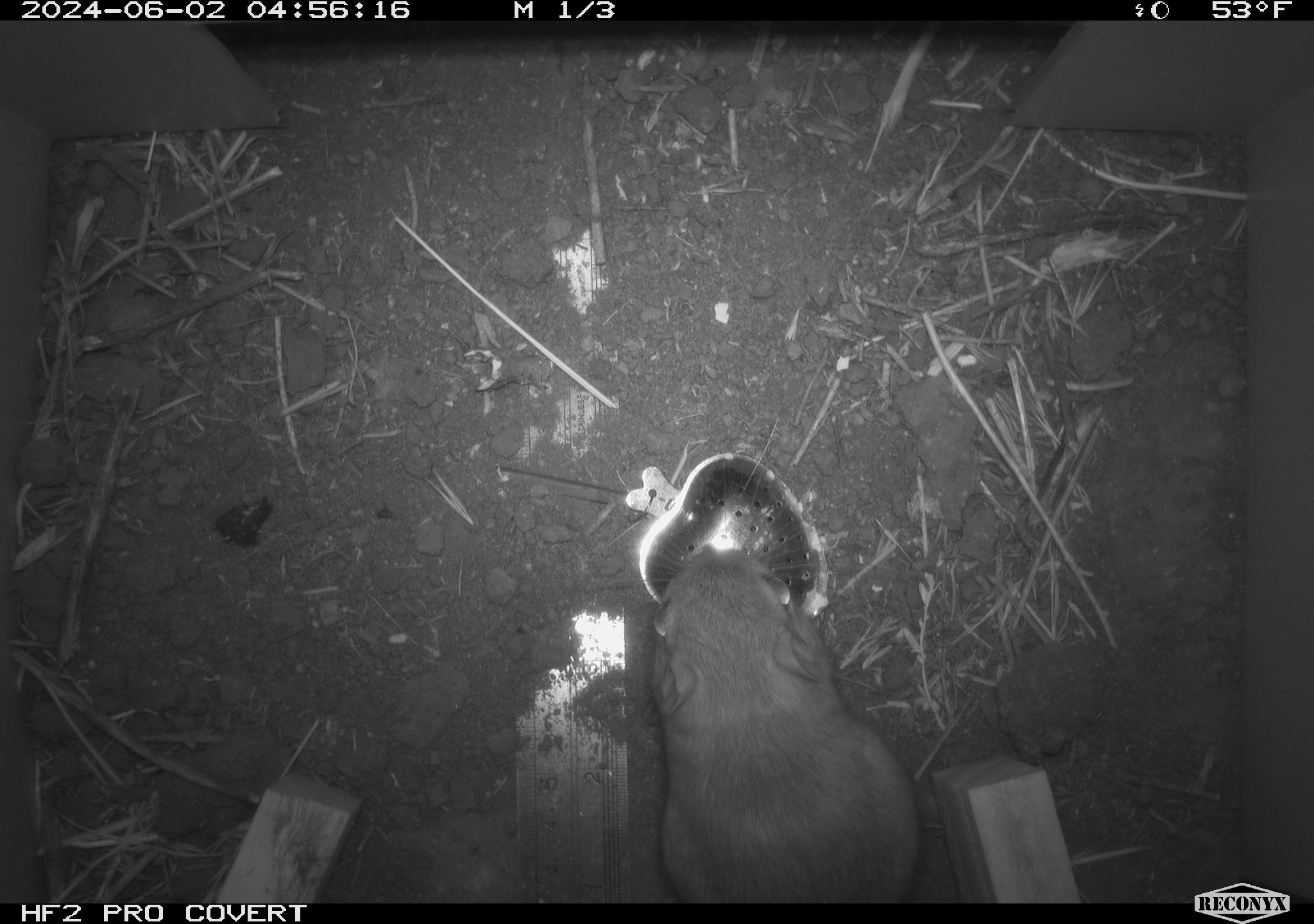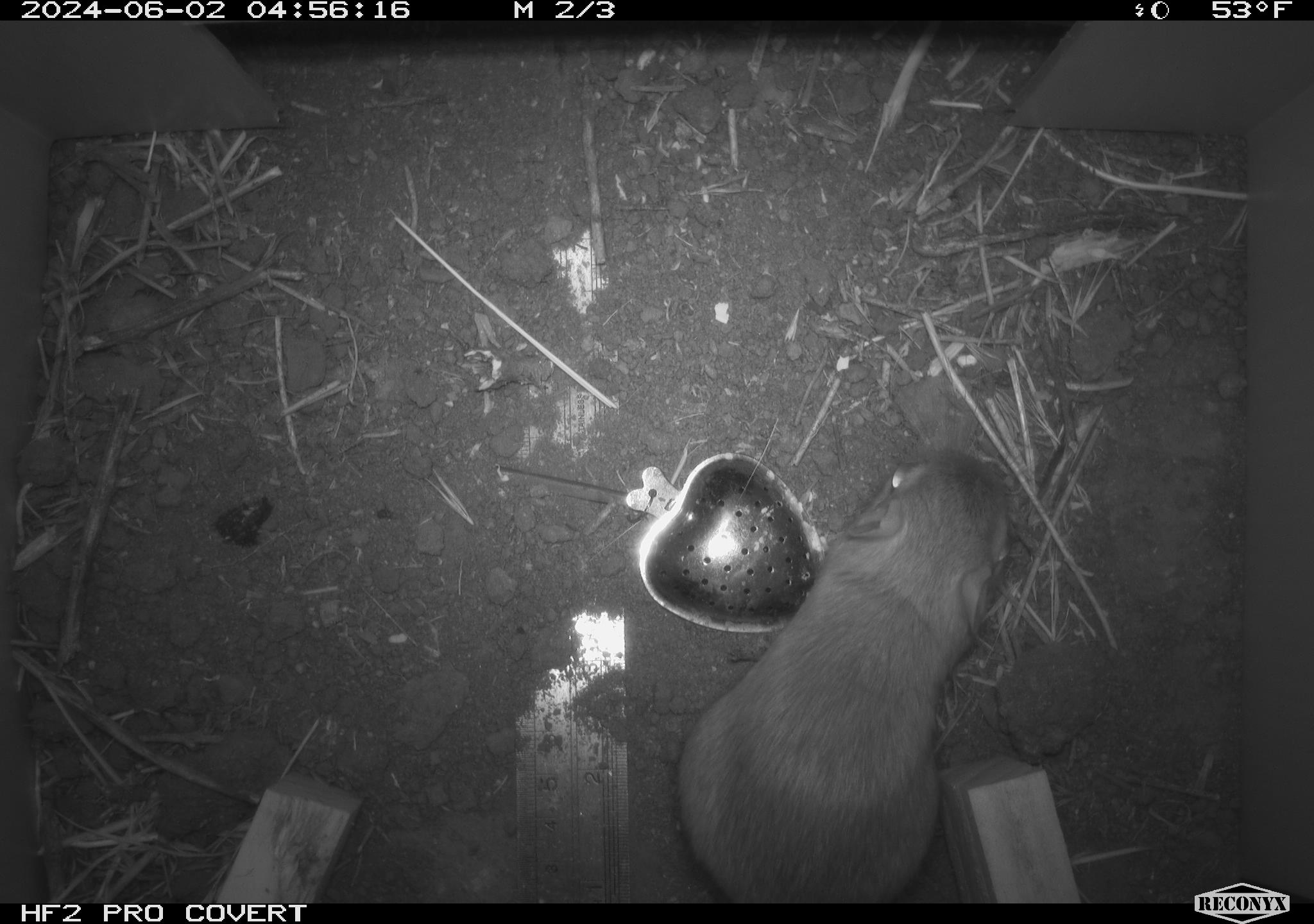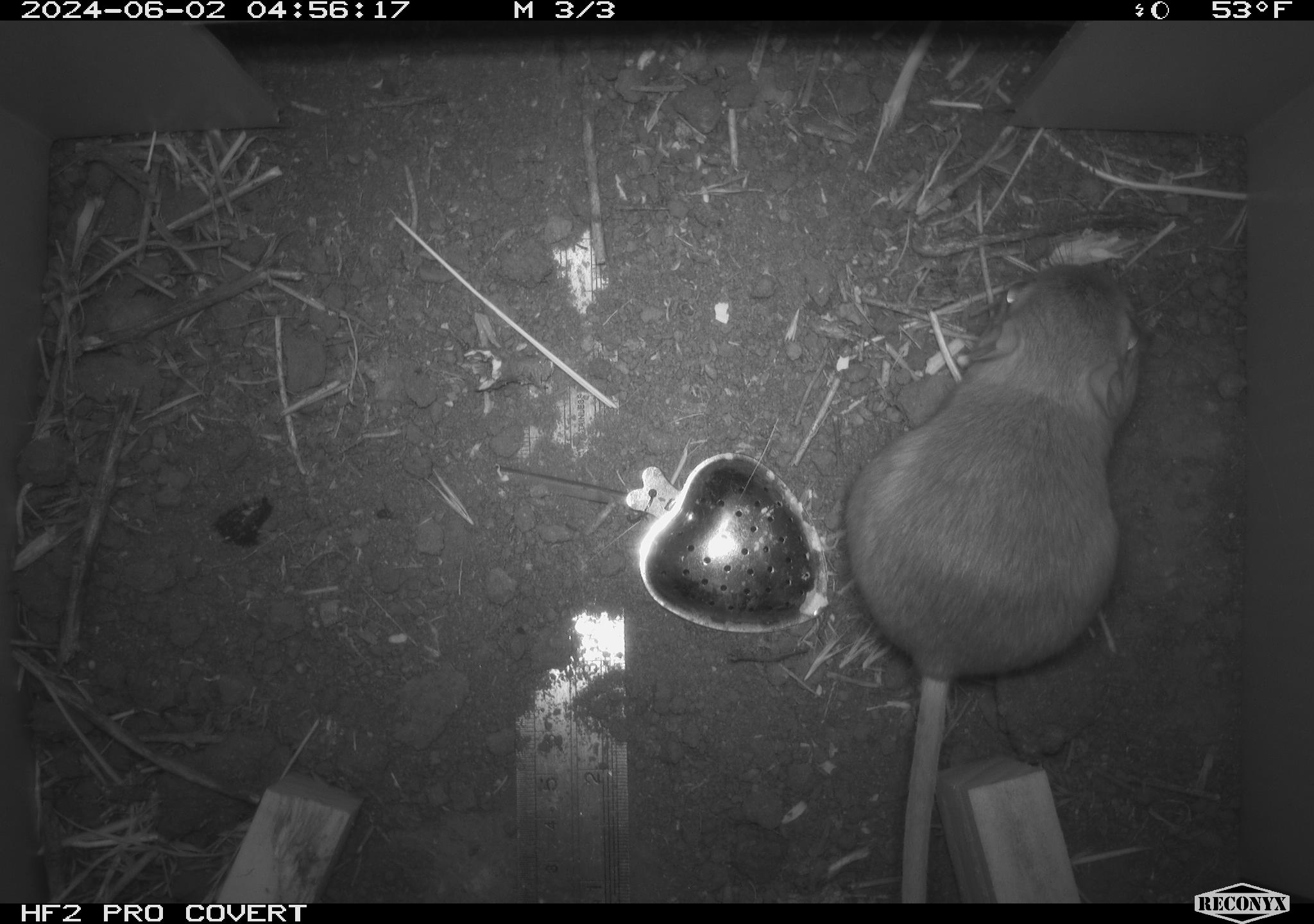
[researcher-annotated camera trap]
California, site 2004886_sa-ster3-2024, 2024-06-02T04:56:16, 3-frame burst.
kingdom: Animalia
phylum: Chordata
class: Mammalia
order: Rodentia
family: Heteromyidae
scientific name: Heteromyidae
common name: kangaroo rats and pocket mice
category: heteromyidae family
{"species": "heteromyidae family (kangaroo rats and pocket mice) (Heteromyidae)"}